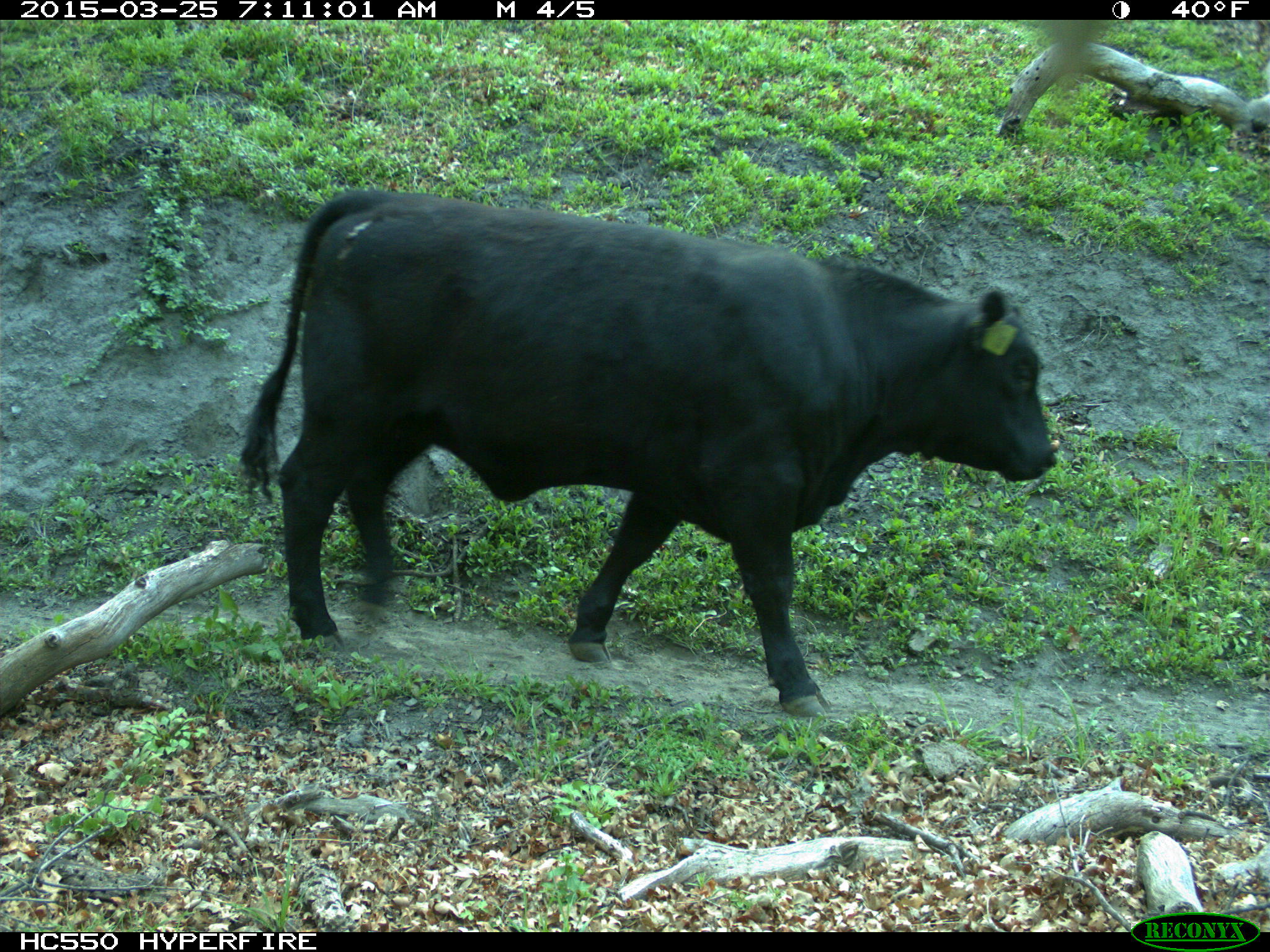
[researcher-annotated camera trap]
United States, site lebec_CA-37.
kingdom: Animalia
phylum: Chordata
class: Mammalia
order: Artiodactyla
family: Bovidae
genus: Bos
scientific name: Bos taurus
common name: domestic cow